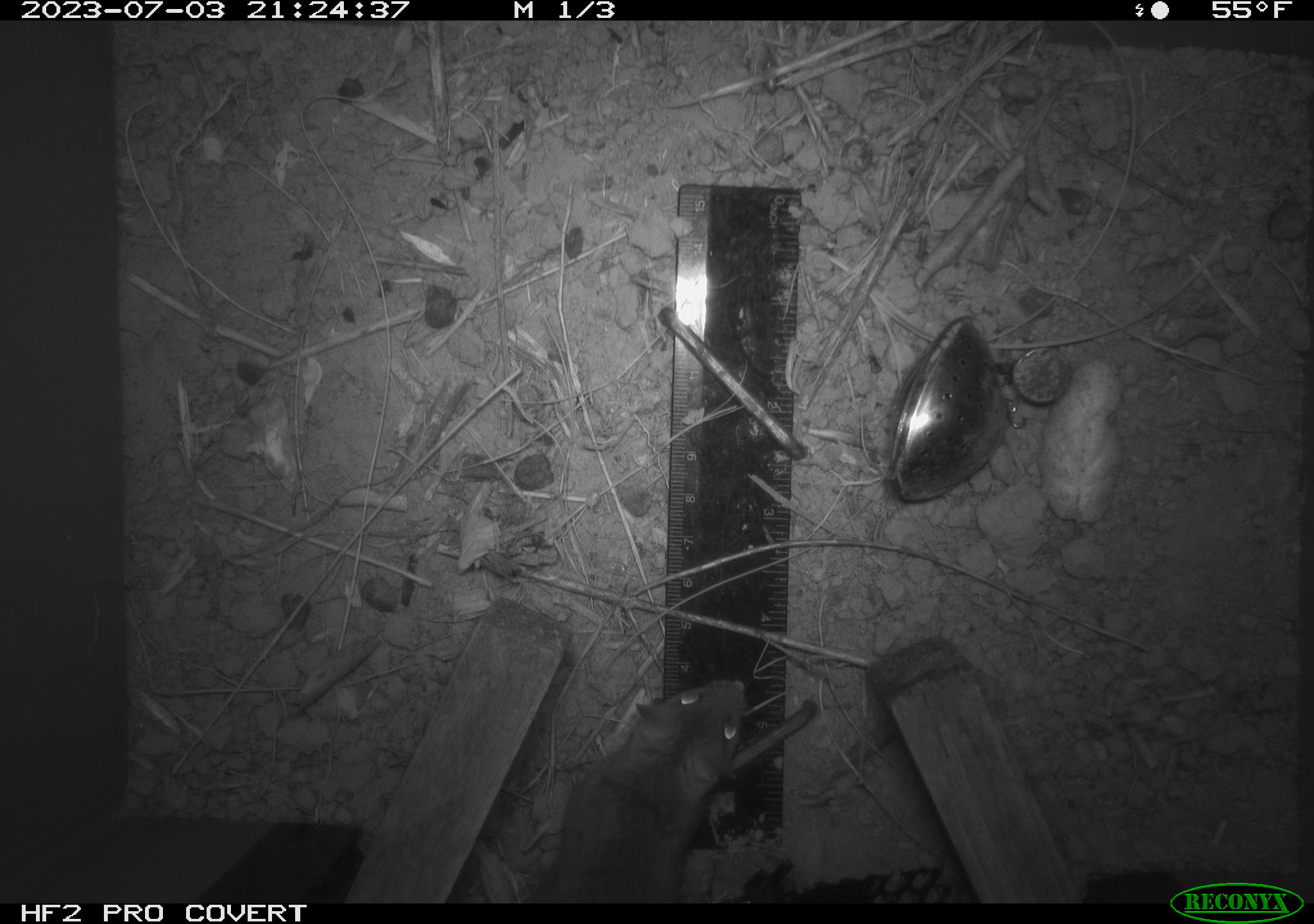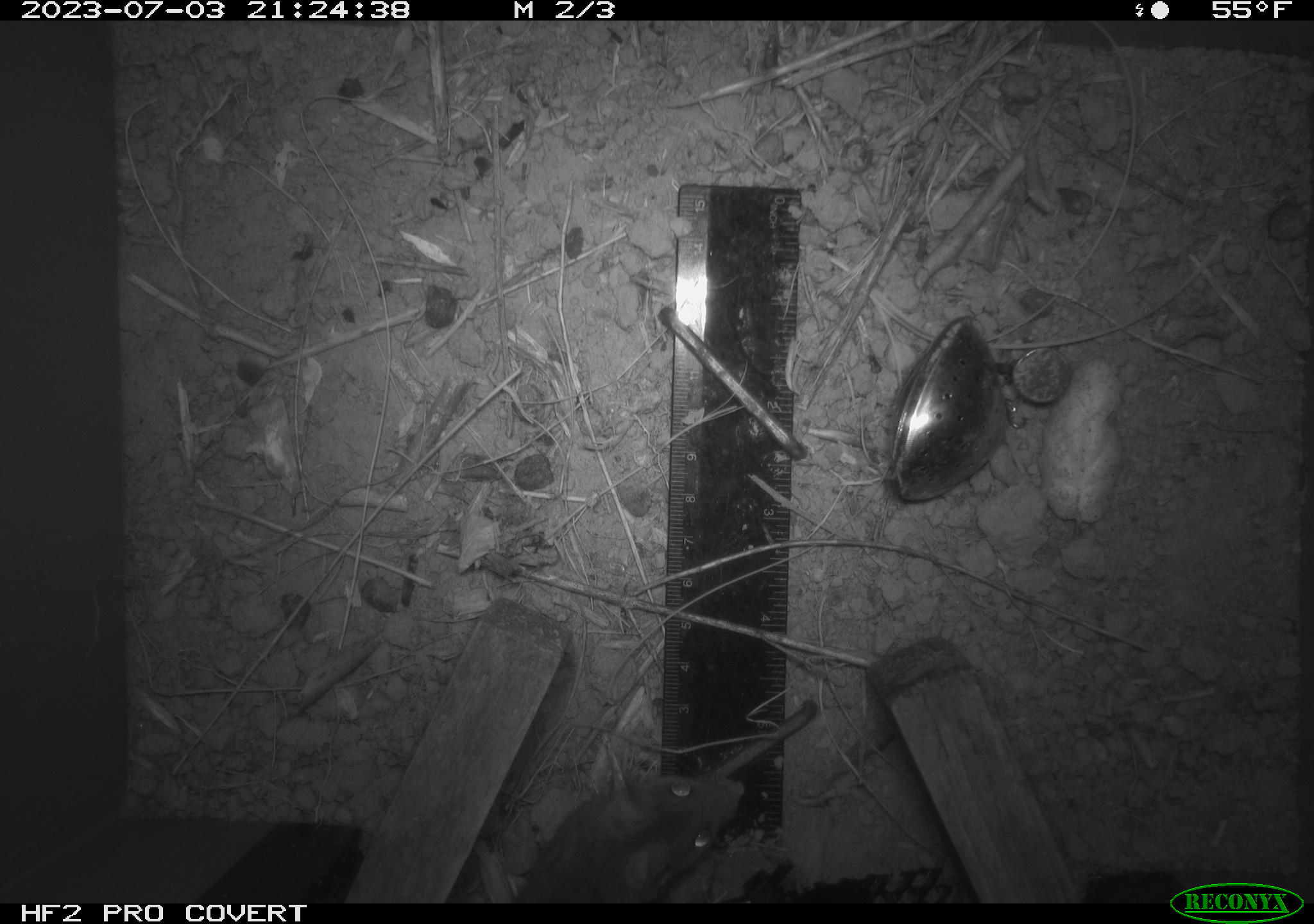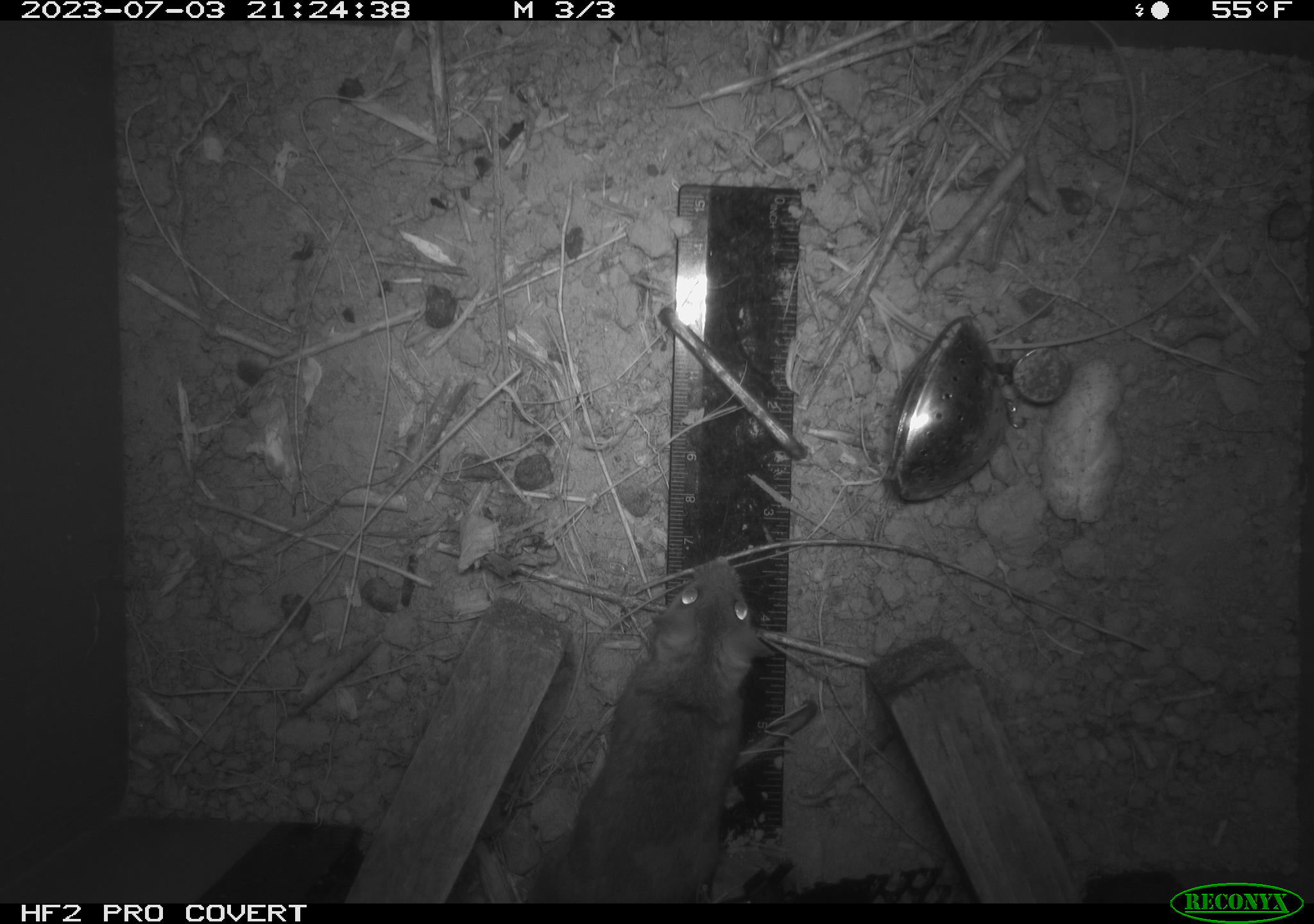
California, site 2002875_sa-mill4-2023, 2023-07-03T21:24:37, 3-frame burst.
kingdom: Animalia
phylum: Chordata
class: Mammalia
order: Rodentia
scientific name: Rodentia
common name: mouse species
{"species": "mouse species (Rodentia)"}